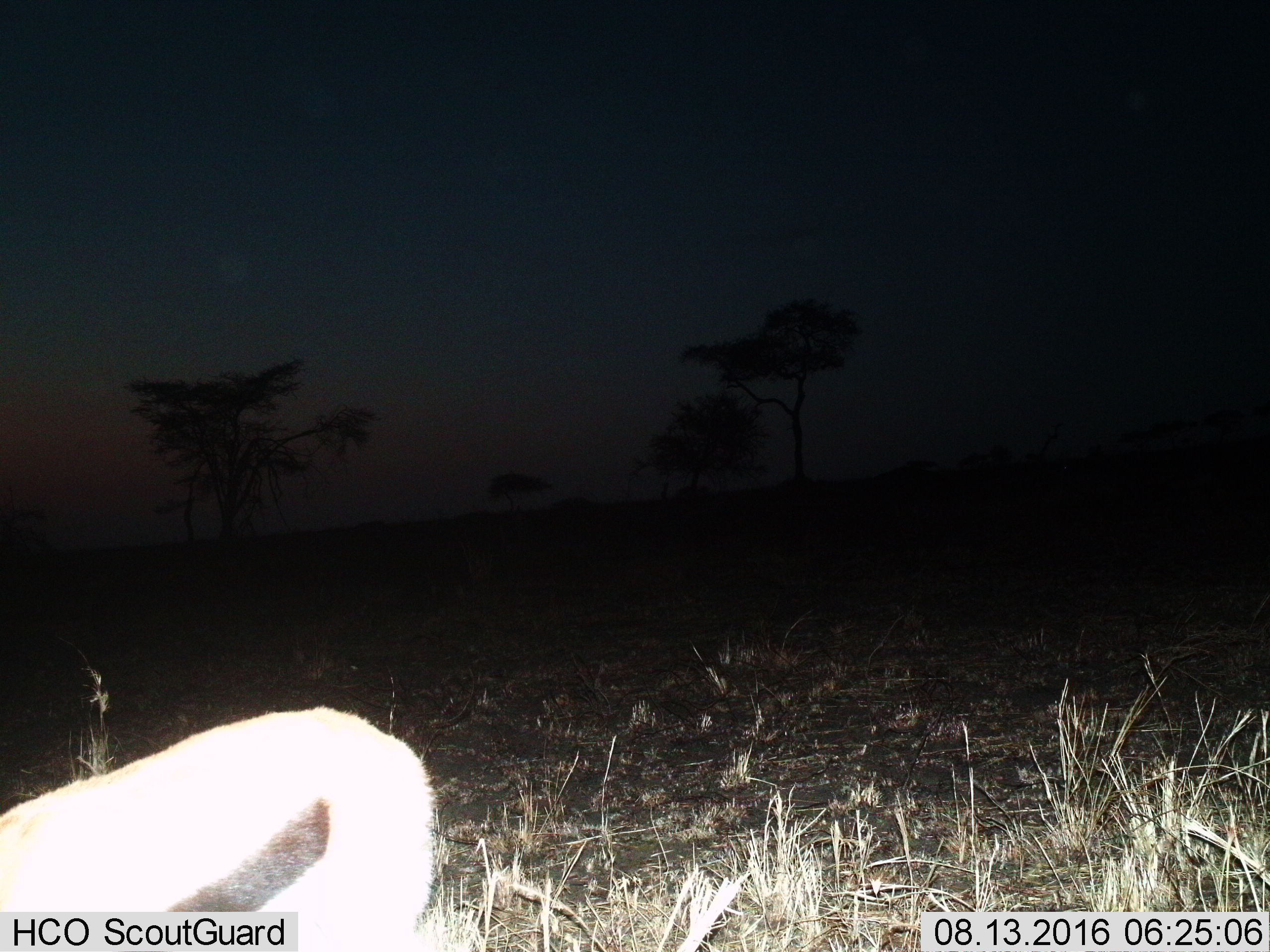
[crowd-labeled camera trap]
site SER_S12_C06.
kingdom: Animalia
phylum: Chordata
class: Mammalia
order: Artiodactyla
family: Bovidae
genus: Eudorcas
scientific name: Eudorcas thomsonii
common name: thomson's gazelle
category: gazellethomsons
Gazellethomsons (thomson's gazelle) (Eudorcas thomsonii), count 1. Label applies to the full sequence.